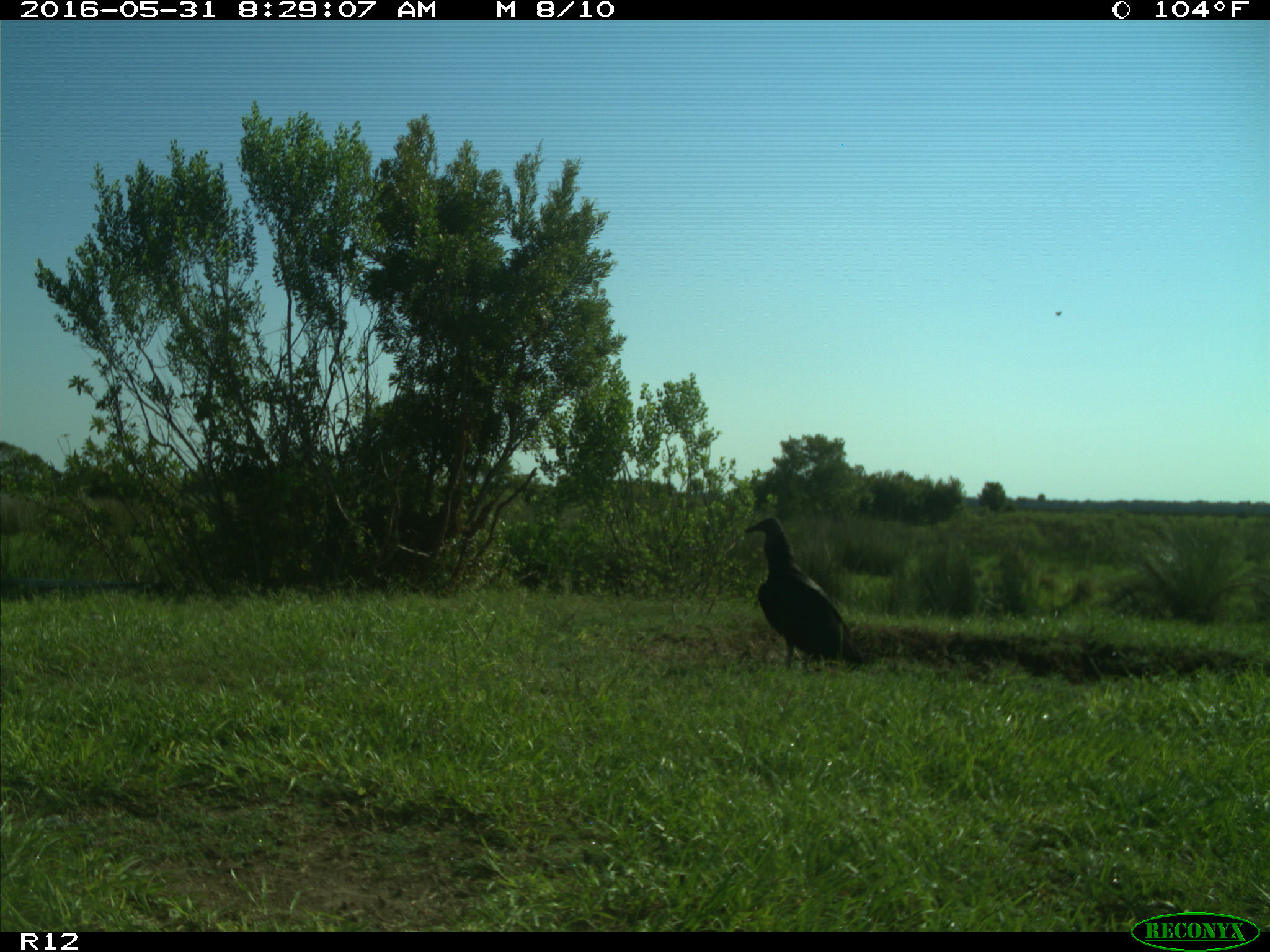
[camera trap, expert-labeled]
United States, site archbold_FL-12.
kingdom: Animalia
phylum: Chordata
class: Aves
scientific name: Aves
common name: birds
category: unidentified bird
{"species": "unidentified bird (birds) (Aves)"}